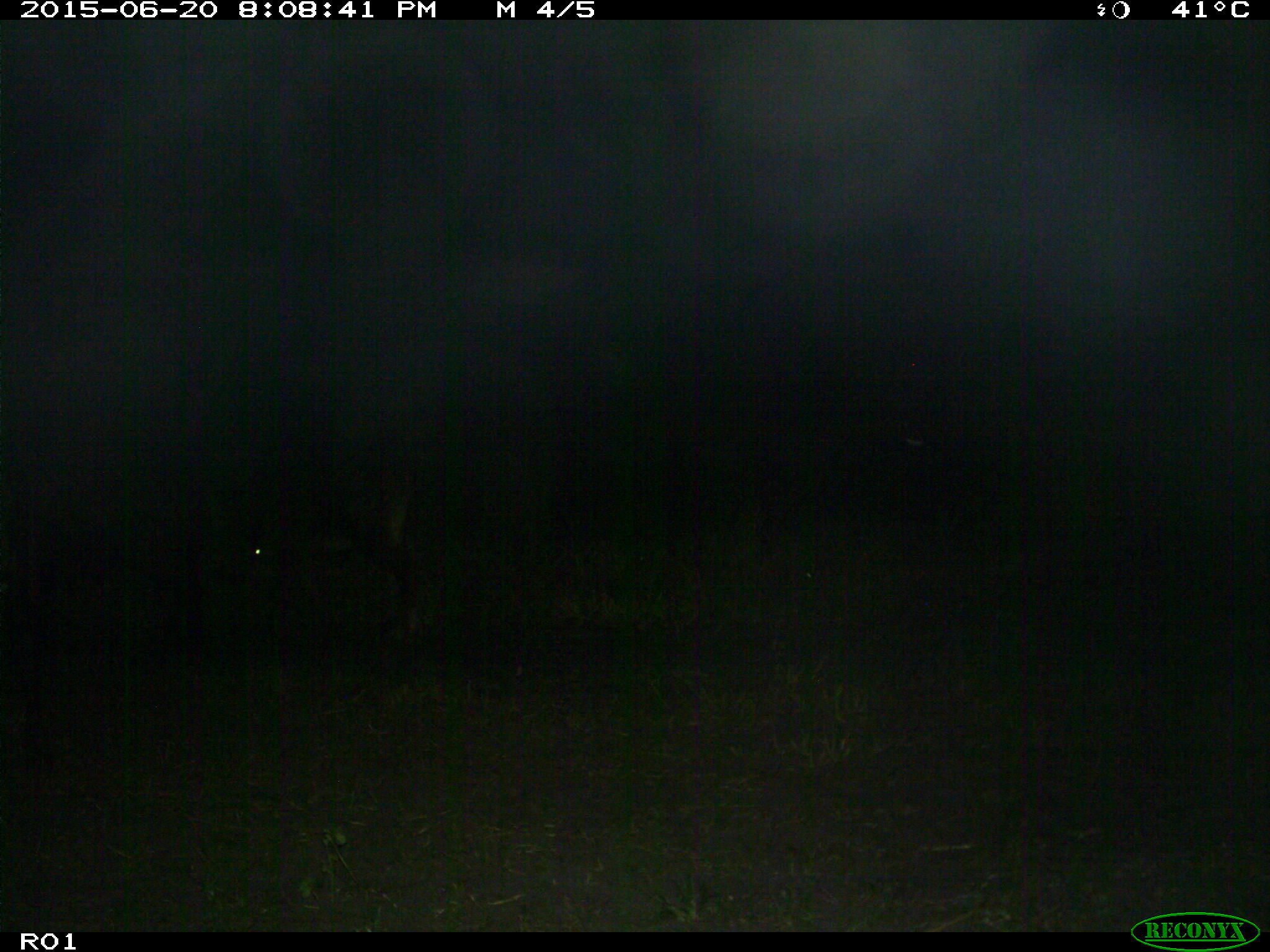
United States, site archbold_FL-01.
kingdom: Animalia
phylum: Chordata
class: Mammalia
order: Artiodactyla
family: Bovidae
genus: Bos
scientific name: Bos taurus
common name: domestic cow